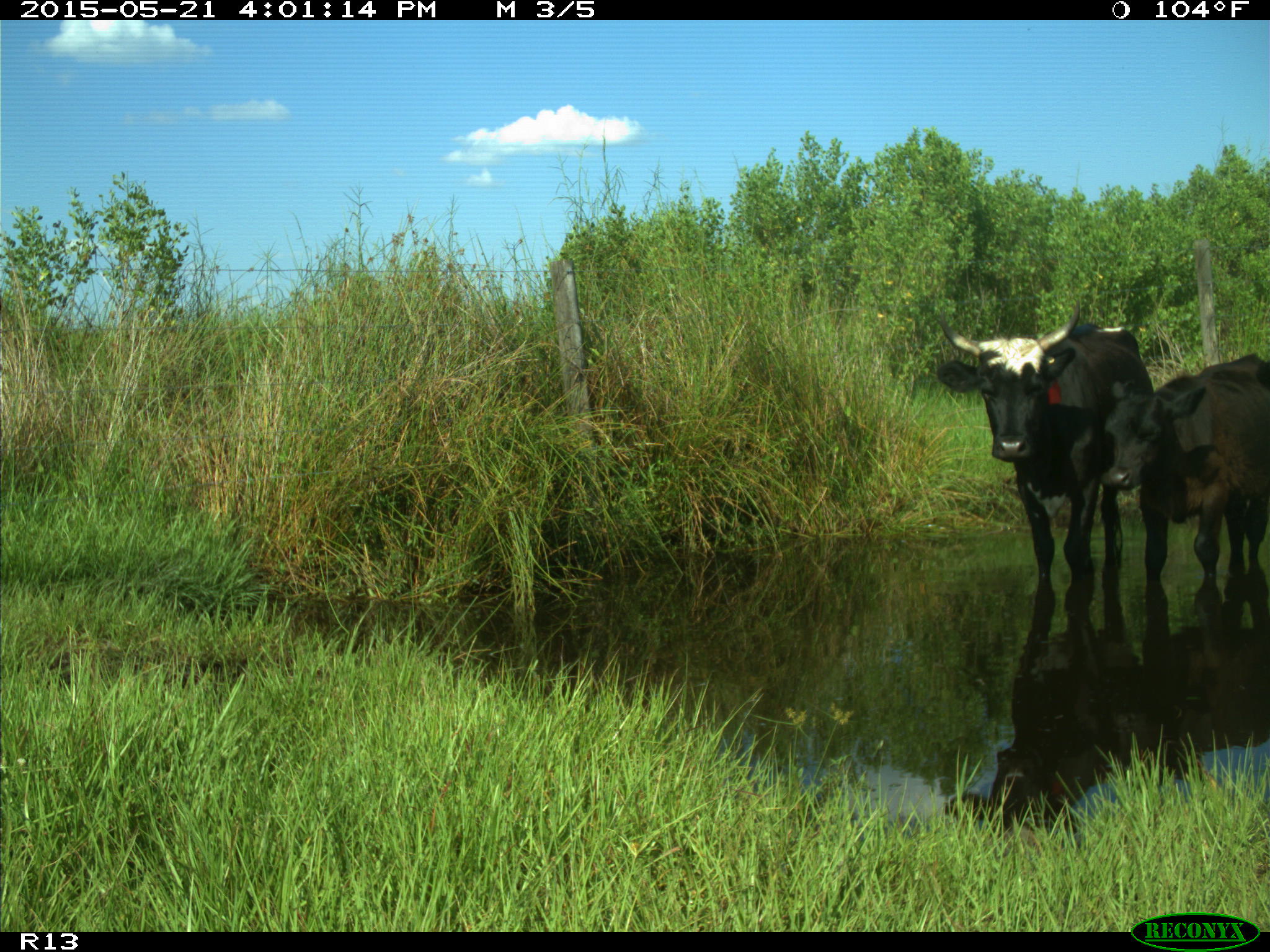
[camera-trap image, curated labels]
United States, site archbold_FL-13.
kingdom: Animalia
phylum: Chordata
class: Mammalia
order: Artiodactyla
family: Bovidae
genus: Bos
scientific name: Bos taurus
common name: domestic cow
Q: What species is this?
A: Bos taurus (domestic cow).